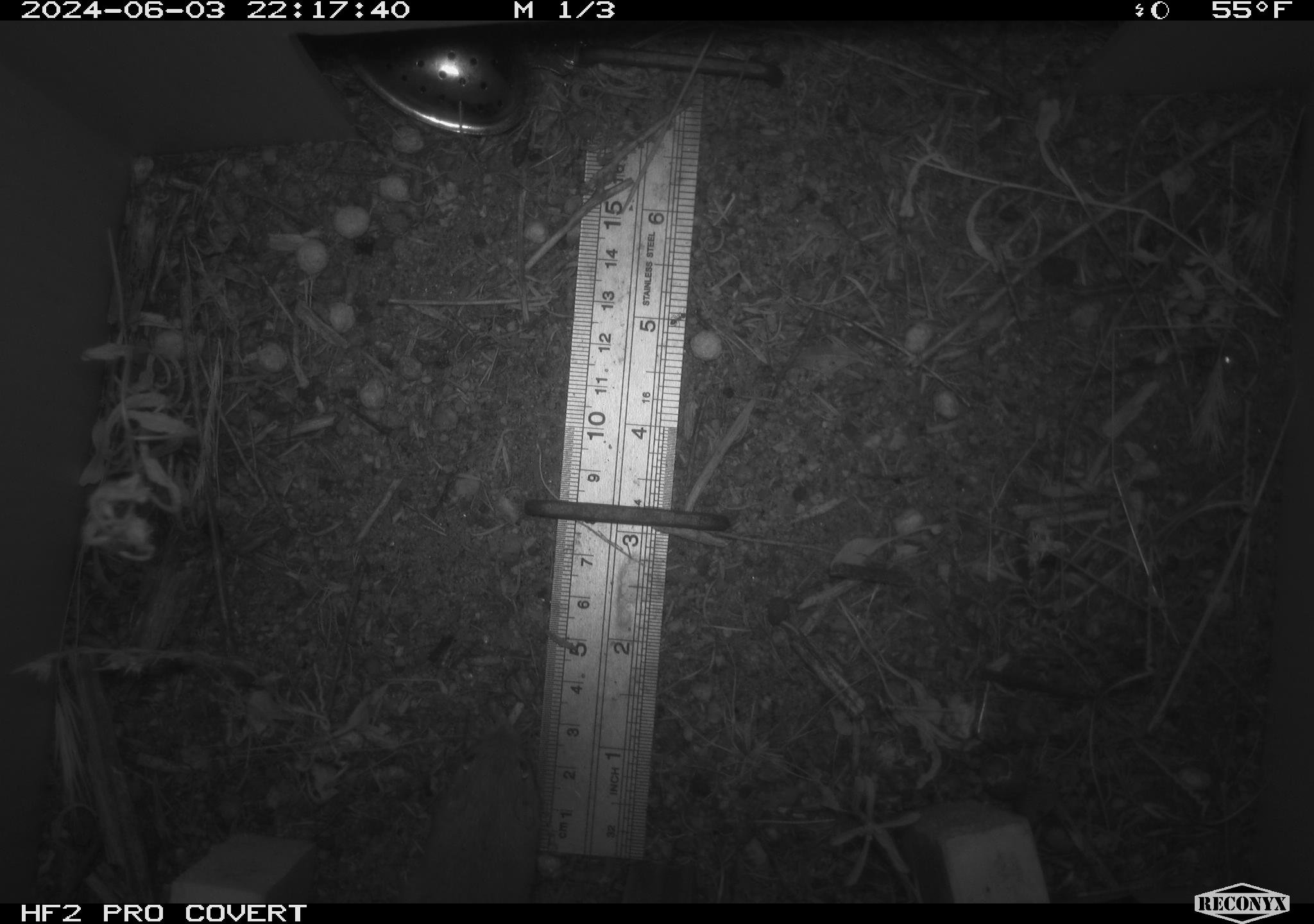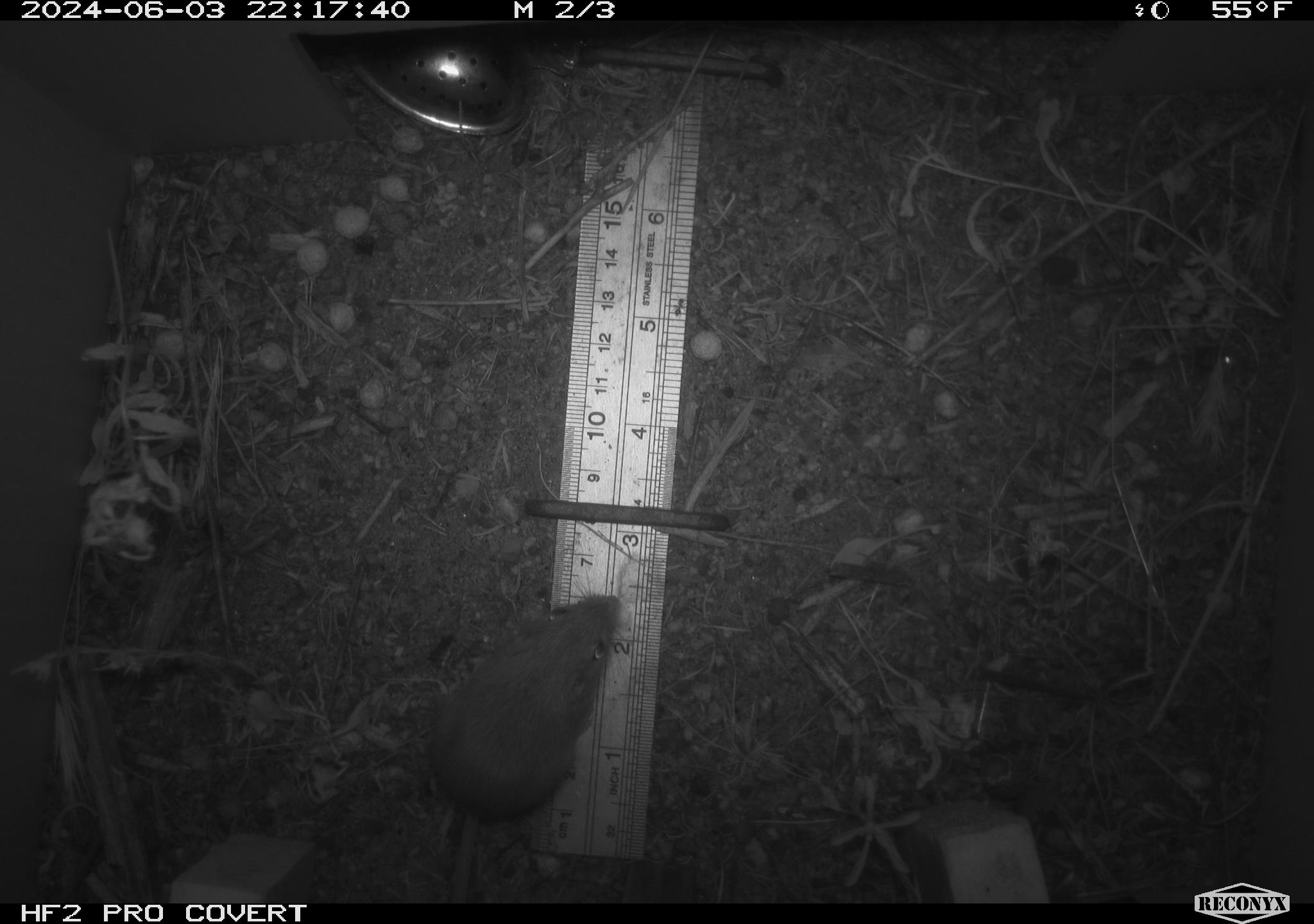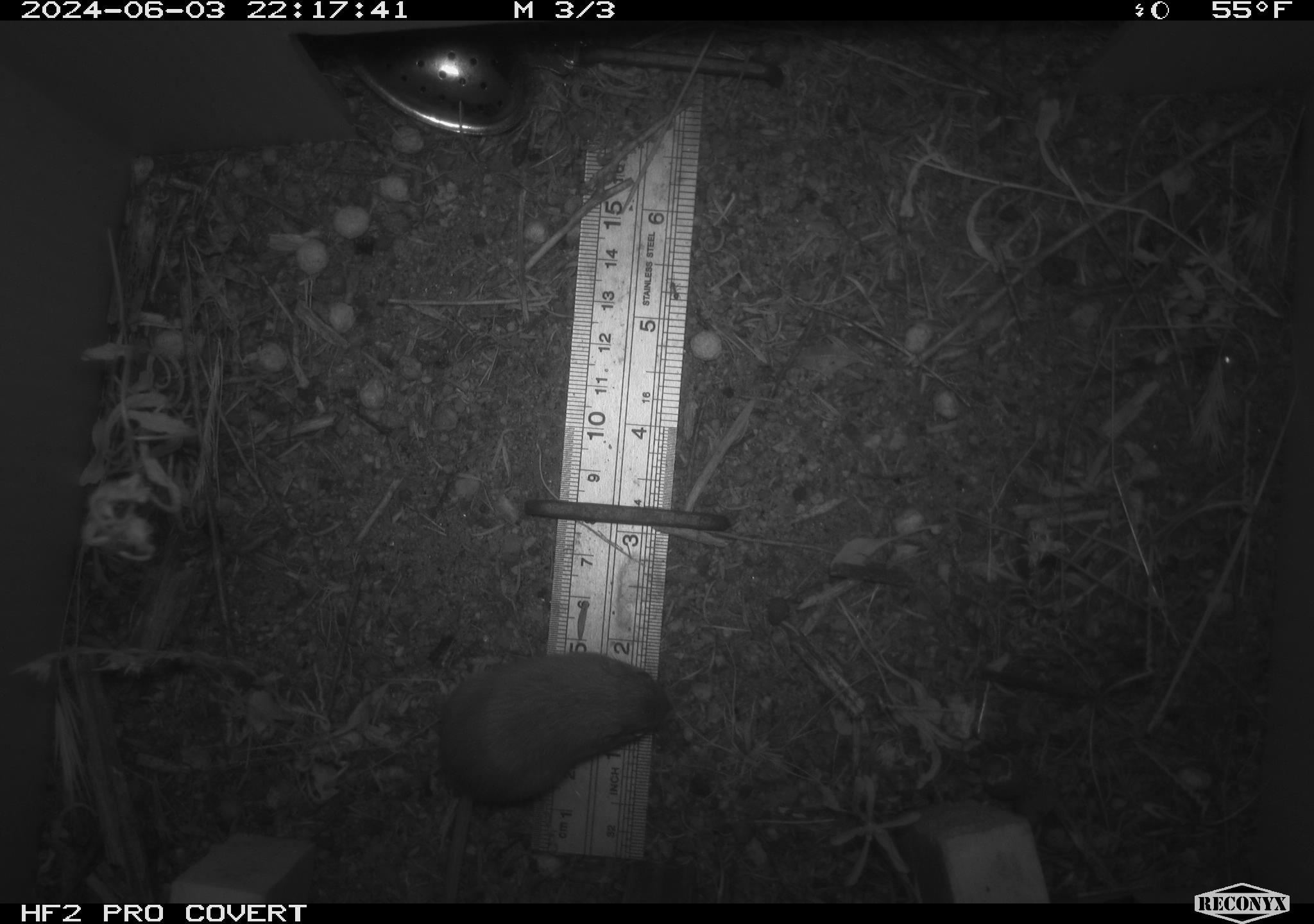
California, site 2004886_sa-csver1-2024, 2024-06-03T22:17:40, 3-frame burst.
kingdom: Animalia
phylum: Chordata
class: Mammalia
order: Rodentia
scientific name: Rodentia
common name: rodent